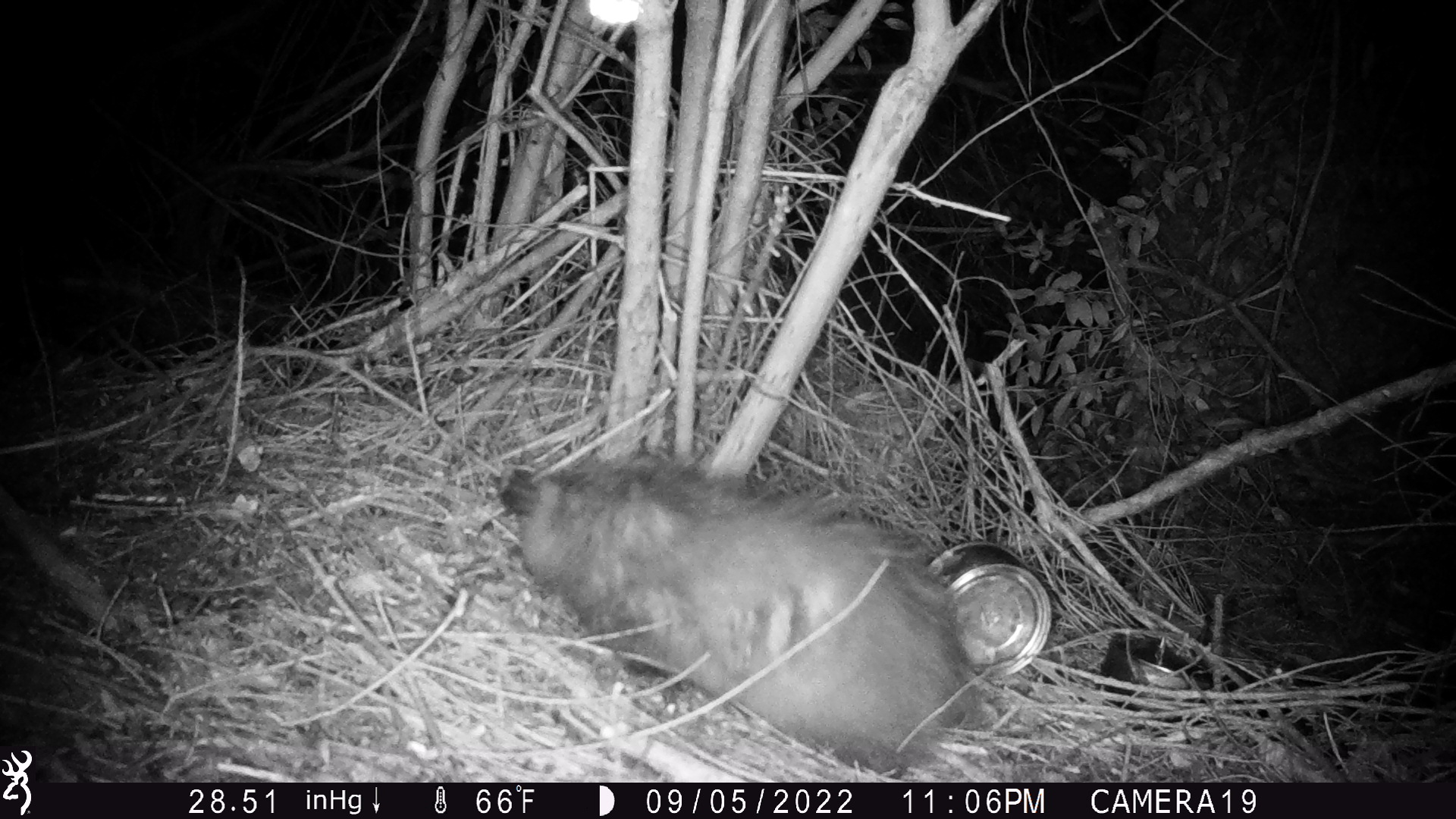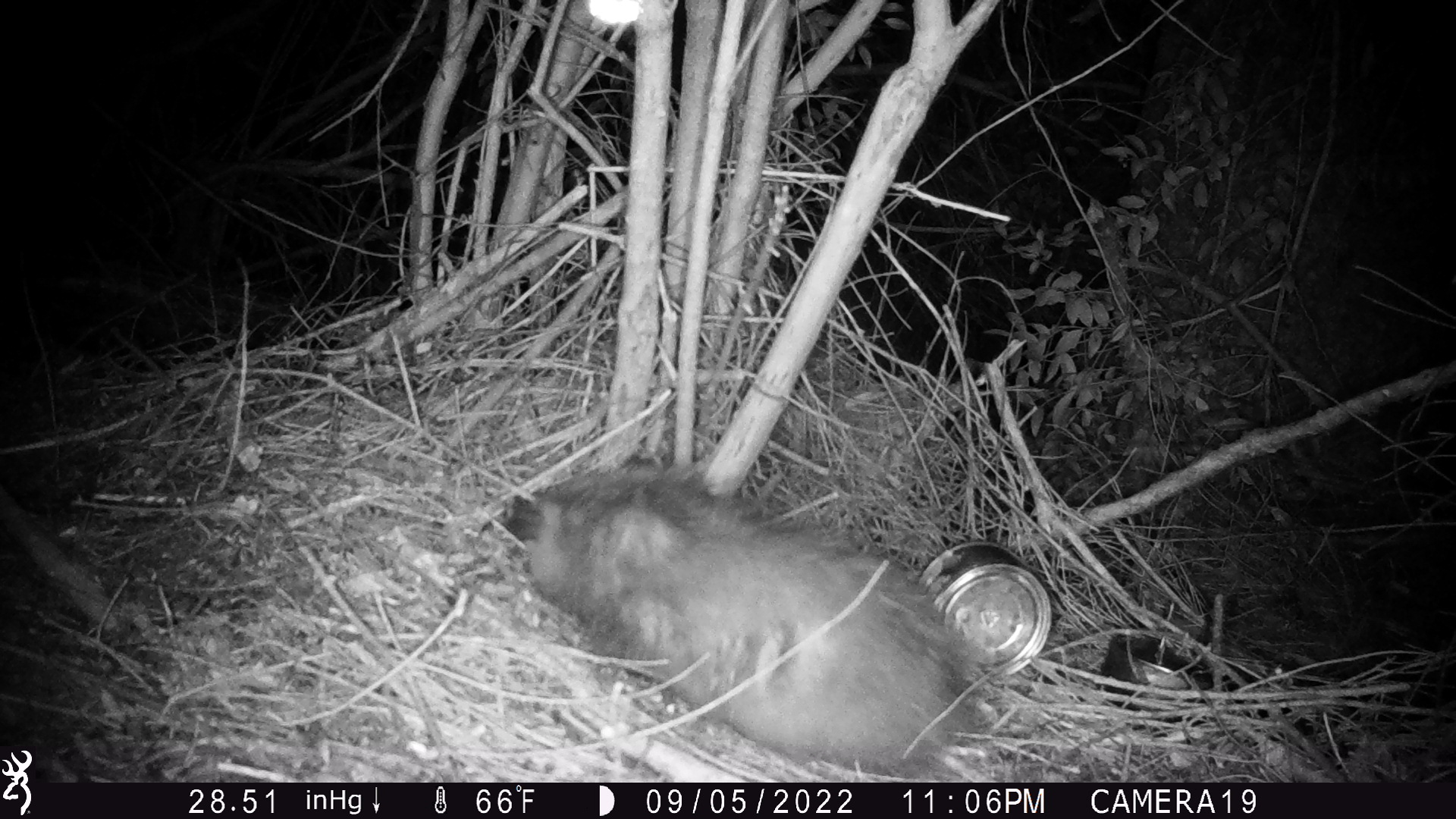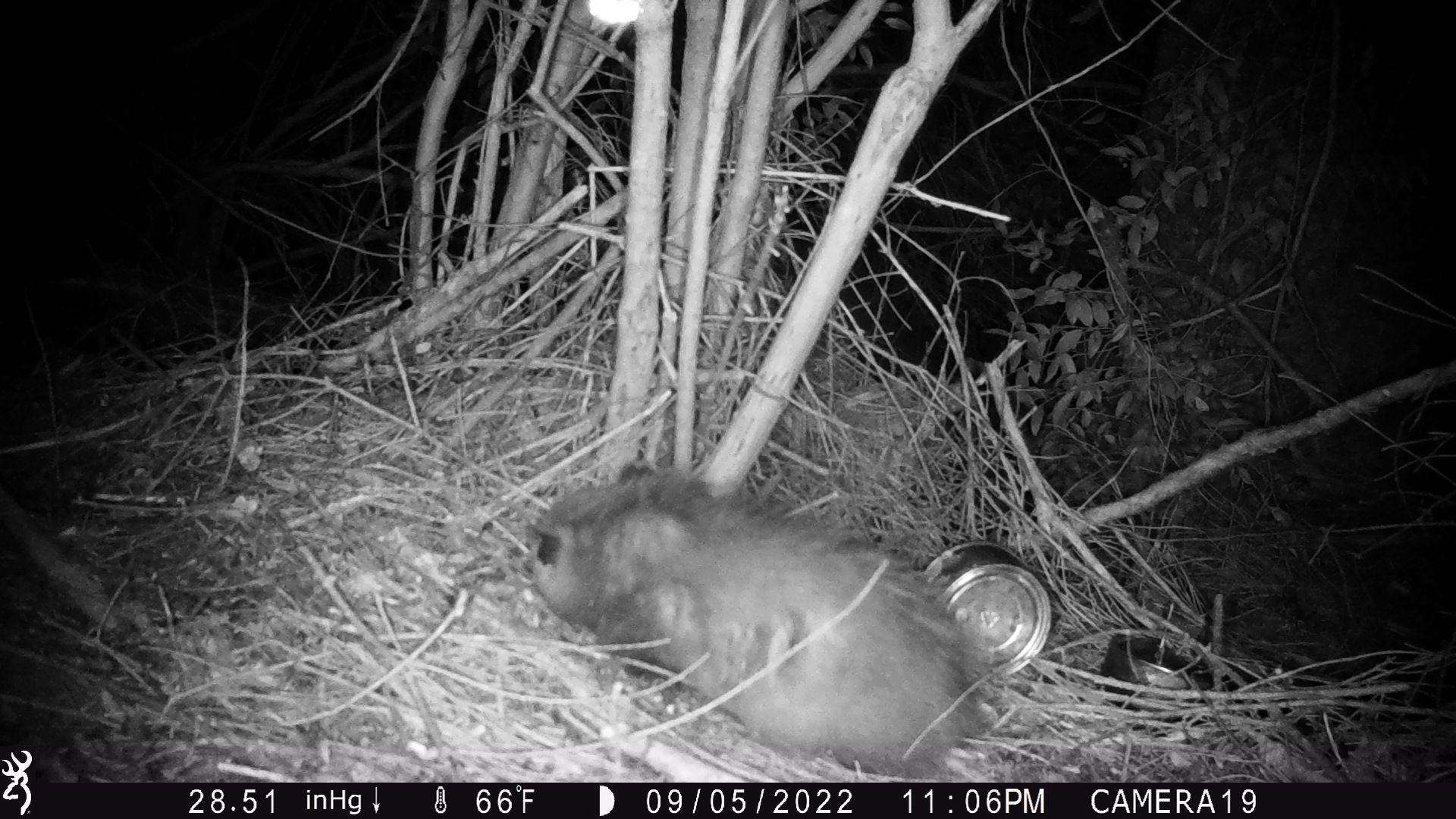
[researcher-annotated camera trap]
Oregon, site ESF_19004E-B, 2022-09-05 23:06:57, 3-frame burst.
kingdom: Animalia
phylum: Chordata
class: Mammalia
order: Didelphimorphia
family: Didelphidae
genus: Didelphis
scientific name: Didelphis virginiana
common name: virginia opossum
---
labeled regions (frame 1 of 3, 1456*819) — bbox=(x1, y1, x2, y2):
virginia opossum: bbox=(477, 428, 992, 761)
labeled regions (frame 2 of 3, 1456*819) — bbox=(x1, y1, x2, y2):
virginia opossum: bbox=(491, 429, 1001, 773)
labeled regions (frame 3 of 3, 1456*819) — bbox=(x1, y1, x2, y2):
virginia opossum: bbox=(494, 443, 1003, 769)